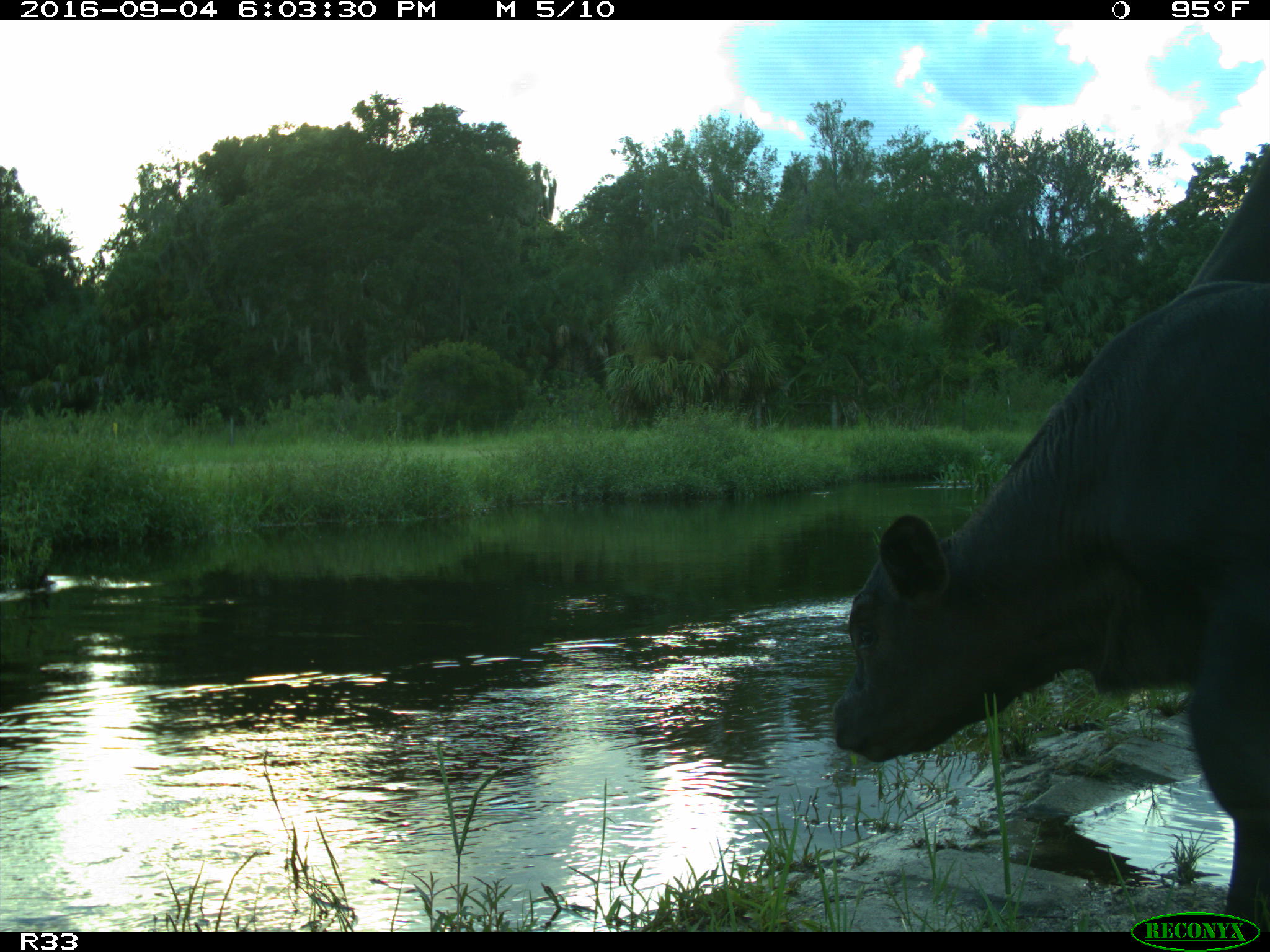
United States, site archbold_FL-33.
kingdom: Animalia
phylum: Chordata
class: Mammalia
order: Artiodactyla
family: Bovidae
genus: Bos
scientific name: Bos taurus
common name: domestic cow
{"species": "Bos taurus (domestic cow)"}